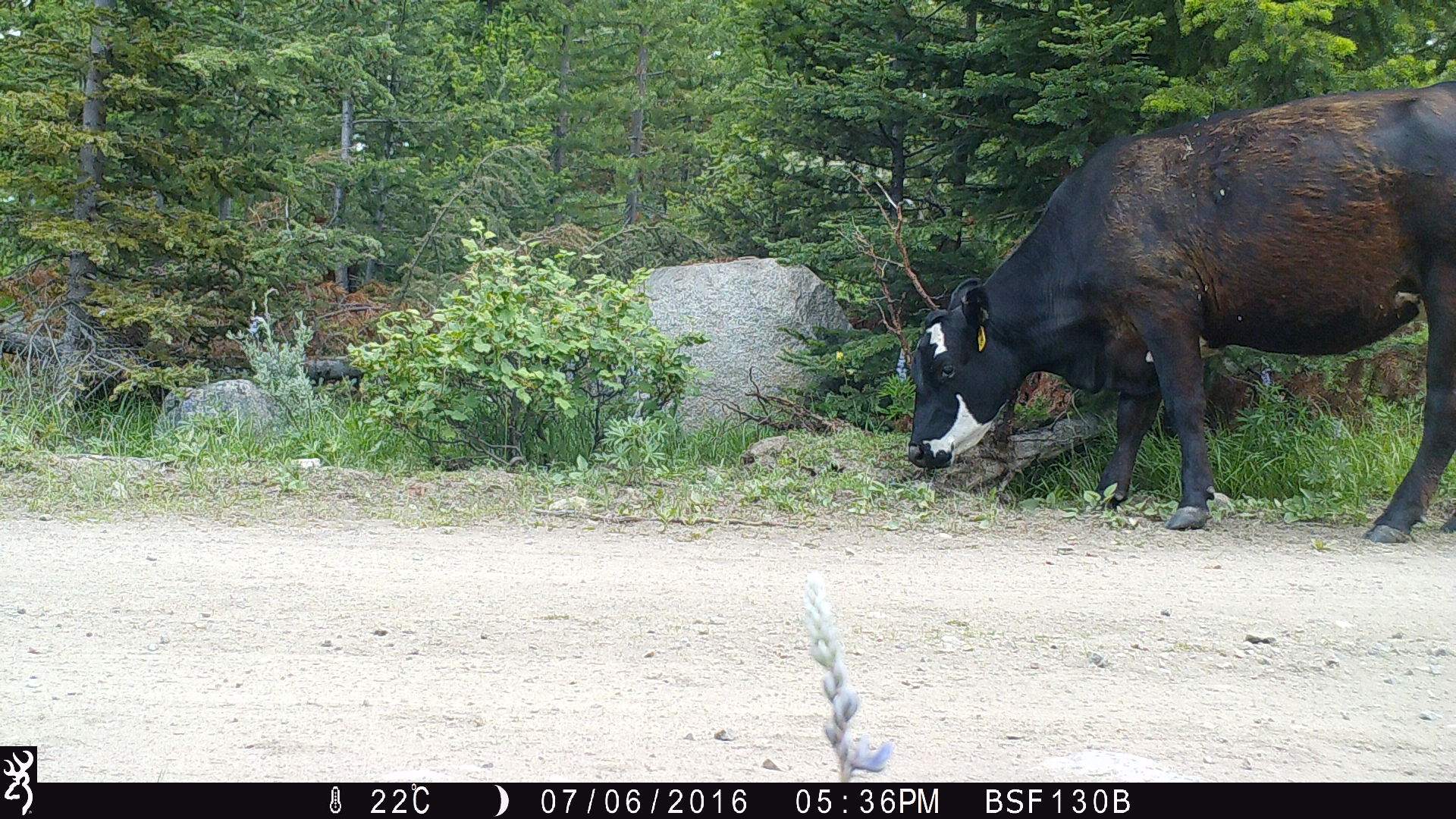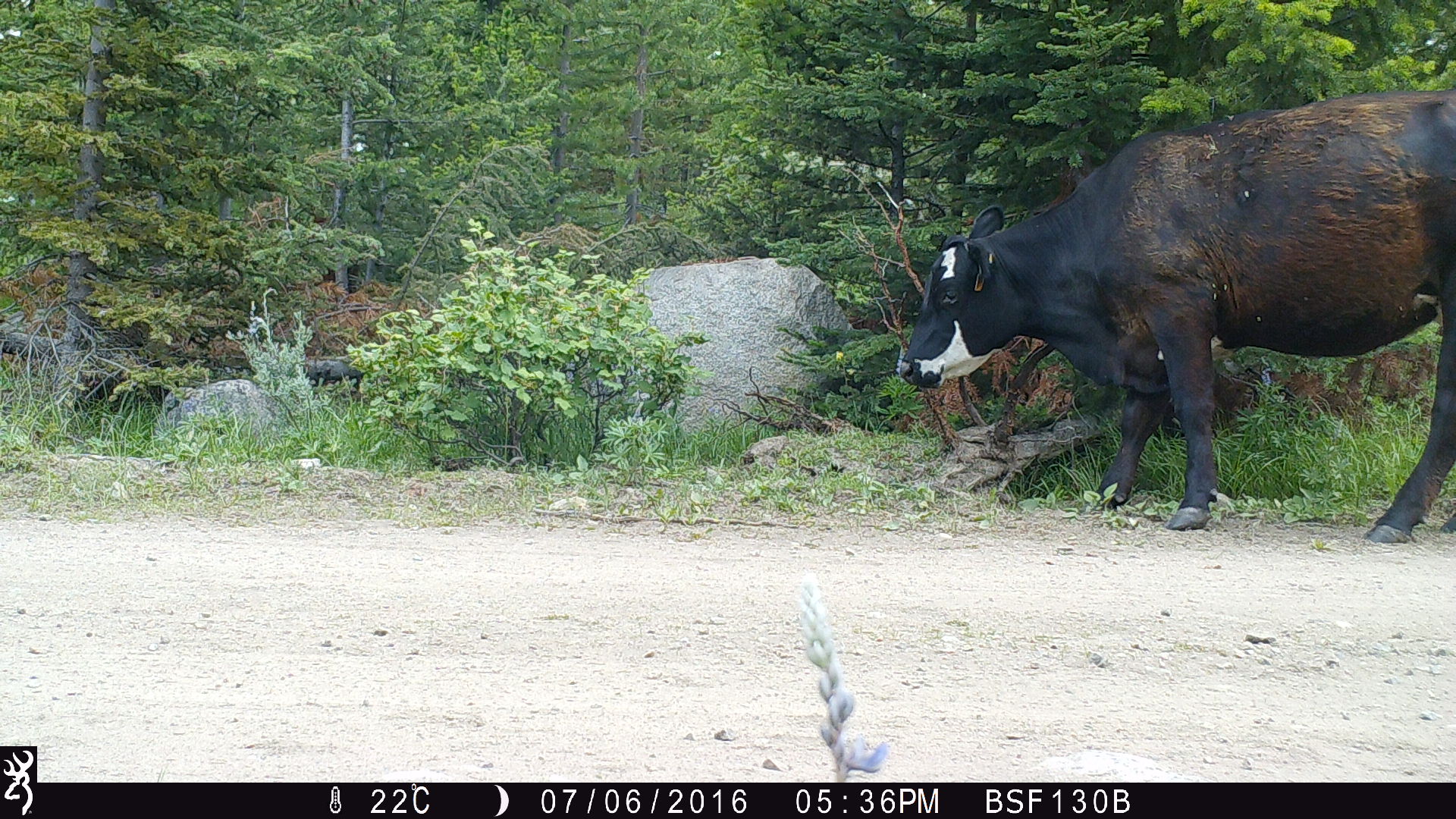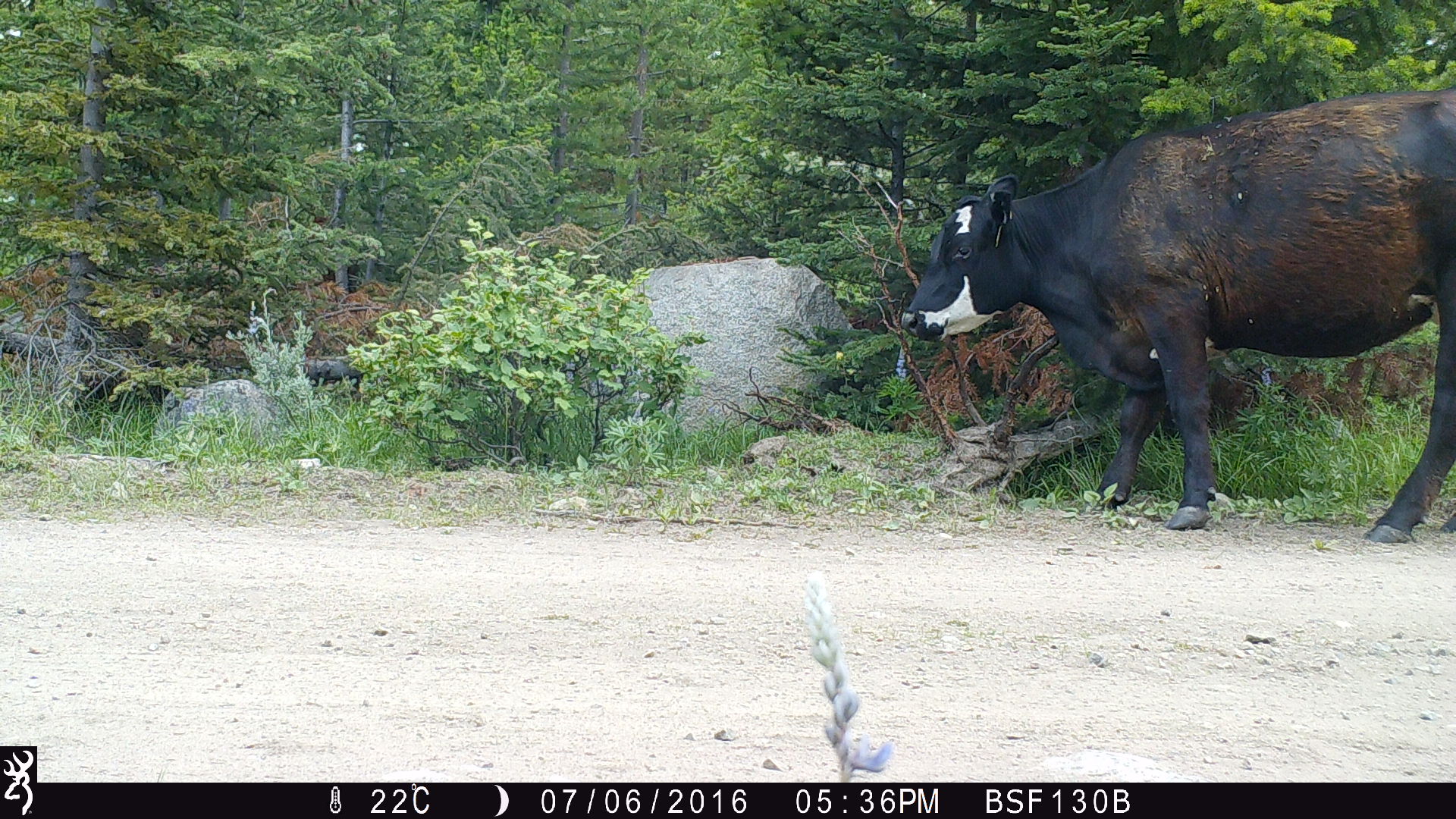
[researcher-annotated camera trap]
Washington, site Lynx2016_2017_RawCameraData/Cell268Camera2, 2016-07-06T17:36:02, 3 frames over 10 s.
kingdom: Animalia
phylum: Chordata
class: Mammalia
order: Artiodactyla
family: Bovidae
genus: Bos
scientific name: Bos taurus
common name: domestic cattle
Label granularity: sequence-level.